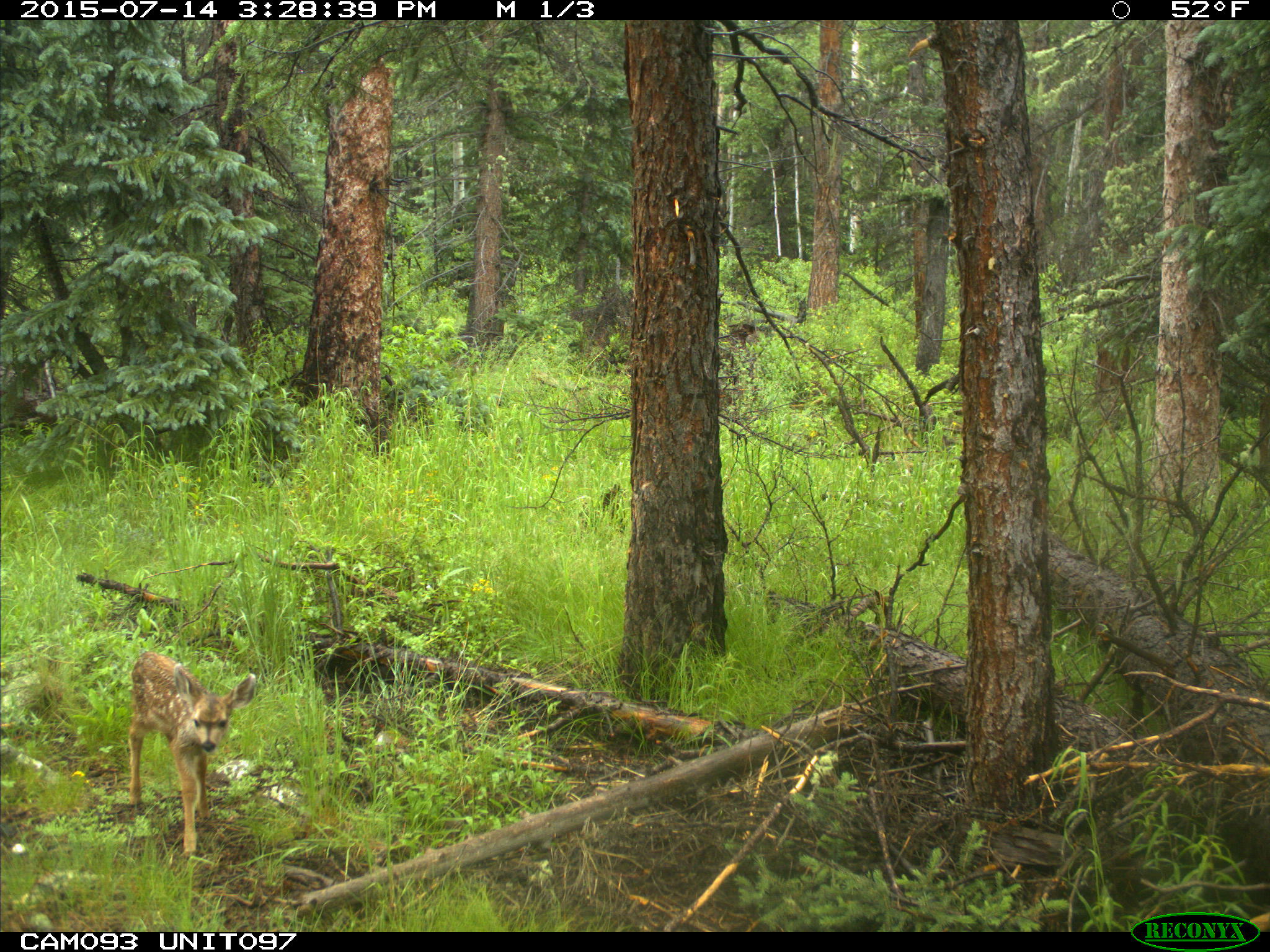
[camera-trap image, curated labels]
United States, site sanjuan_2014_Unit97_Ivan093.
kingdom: Animalia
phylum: Chordata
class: Mammalia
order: Artiodactyla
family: Cervidae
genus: Odocoileus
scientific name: Odocoileus hemionus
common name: mule deer